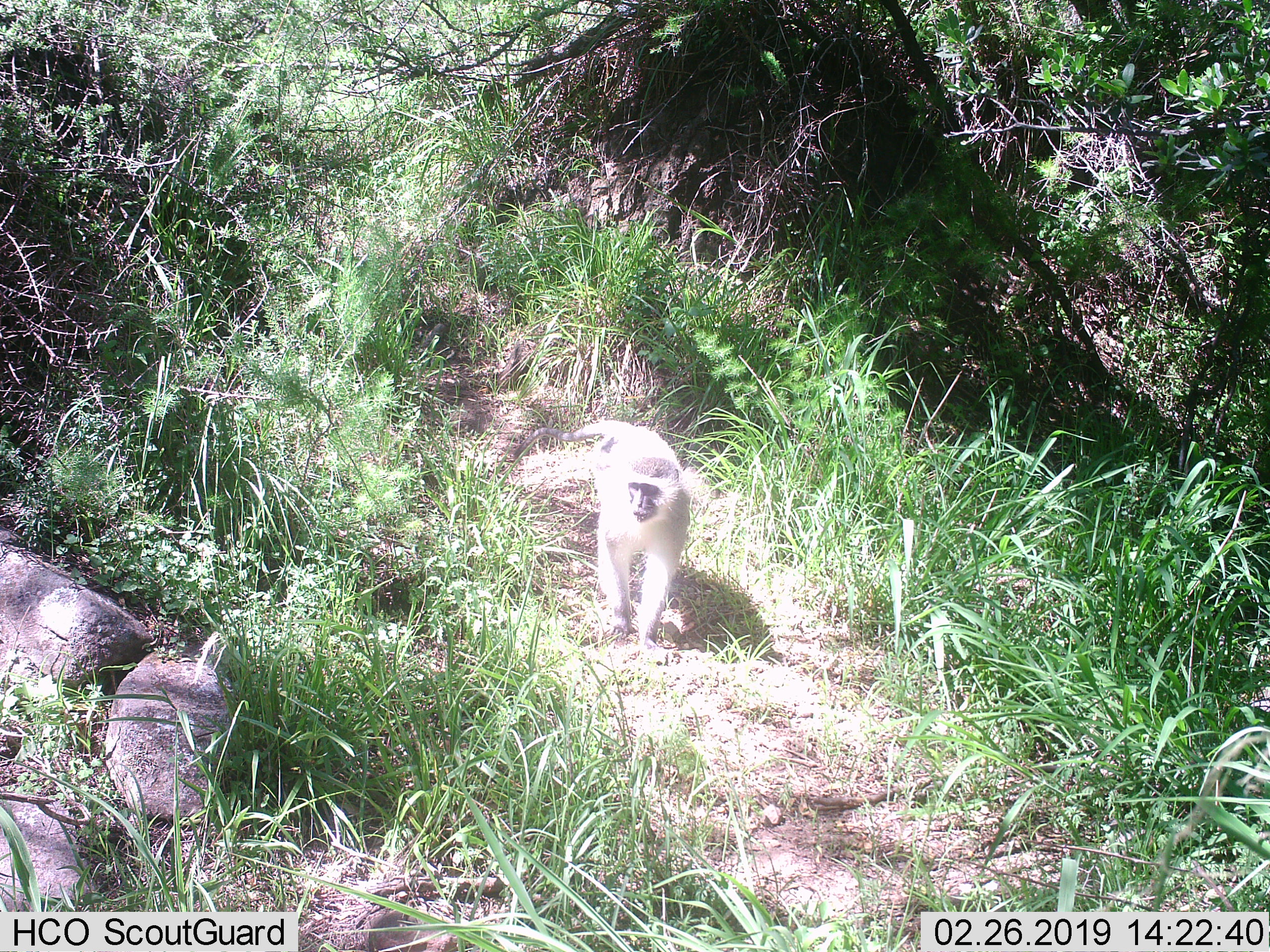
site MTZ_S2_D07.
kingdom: Animalia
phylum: Chordata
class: Mammalia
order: Primates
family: Cercopithecidae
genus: Chlorocebus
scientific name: Chlorocebus pygerythrus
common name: vervet monkey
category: monkeyvervet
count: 1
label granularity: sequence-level